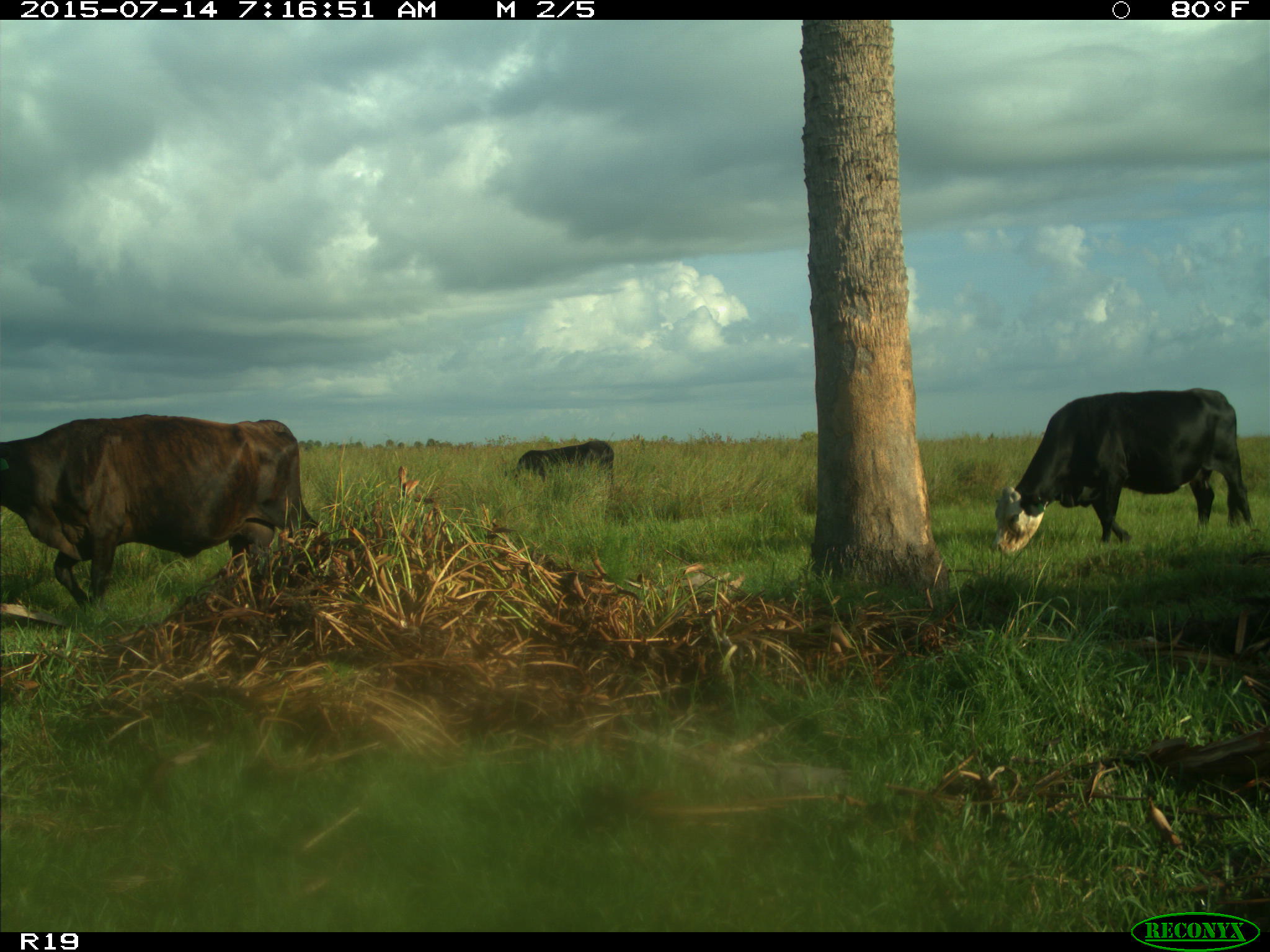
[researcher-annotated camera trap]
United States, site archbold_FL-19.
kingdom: Animalia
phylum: Chordata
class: Mammalia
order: Artiodactyla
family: Bovidae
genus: Bos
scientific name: Bos taurus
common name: domestic cow